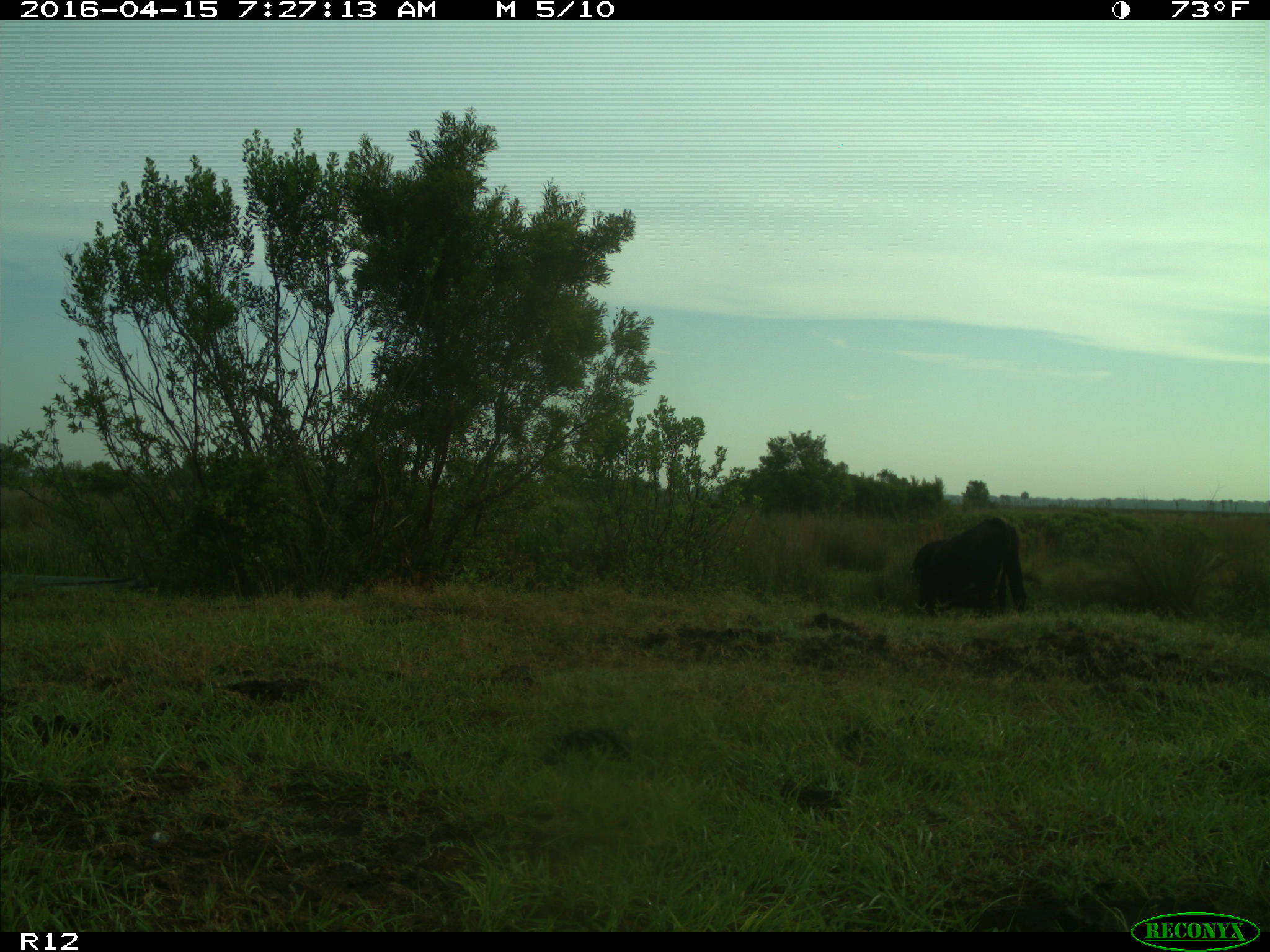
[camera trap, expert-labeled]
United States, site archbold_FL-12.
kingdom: Animalia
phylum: Chordata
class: Mammalia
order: Artiodactyla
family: Bovidae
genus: Bos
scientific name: Bos taurus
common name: domestic cow